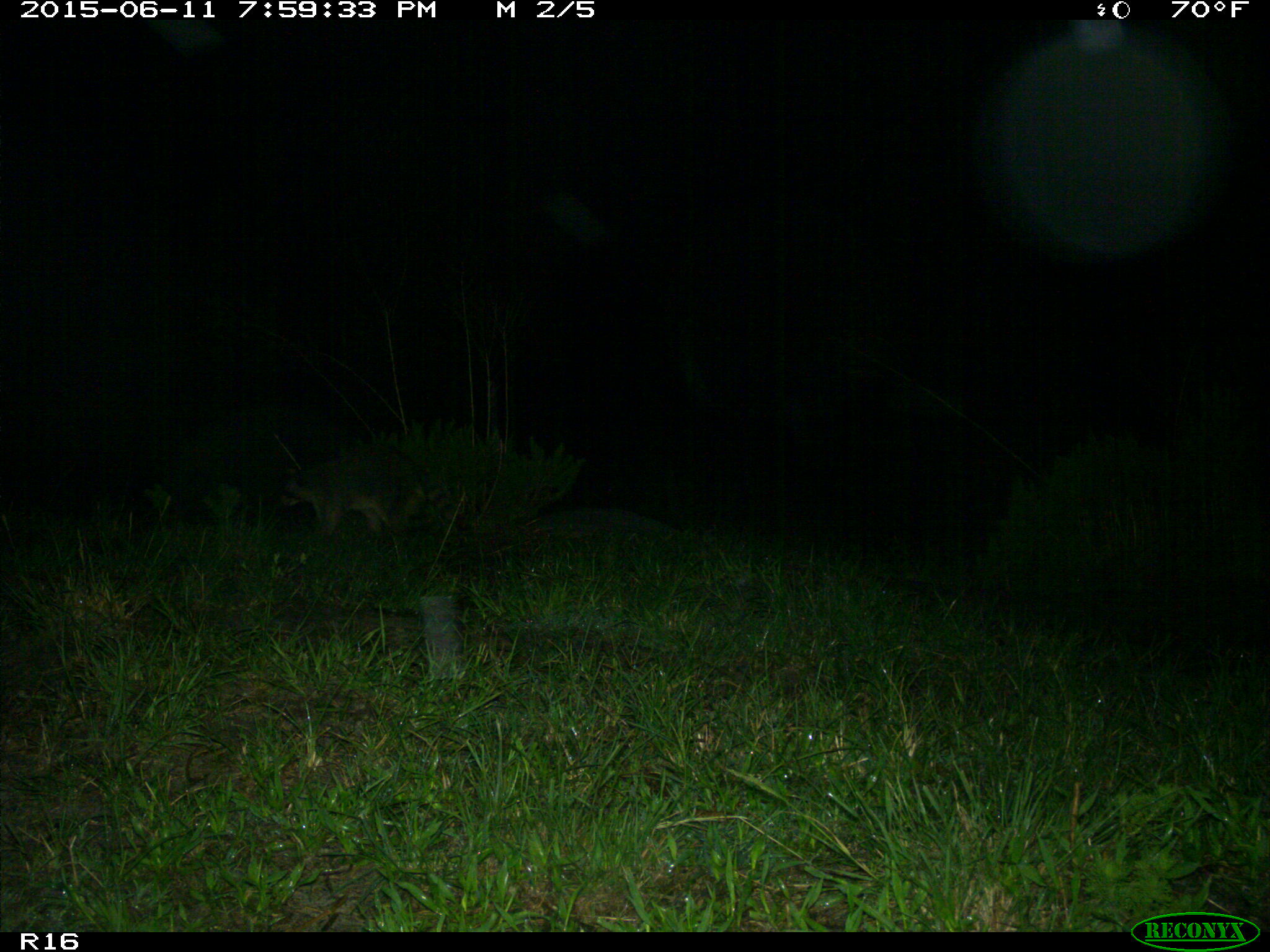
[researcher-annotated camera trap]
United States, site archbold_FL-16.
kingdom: Animalia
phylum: Chordata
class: Mammalia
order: Carnivora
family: Procyonidae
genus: Procyon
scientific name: Procyon lotor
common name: common raccoon